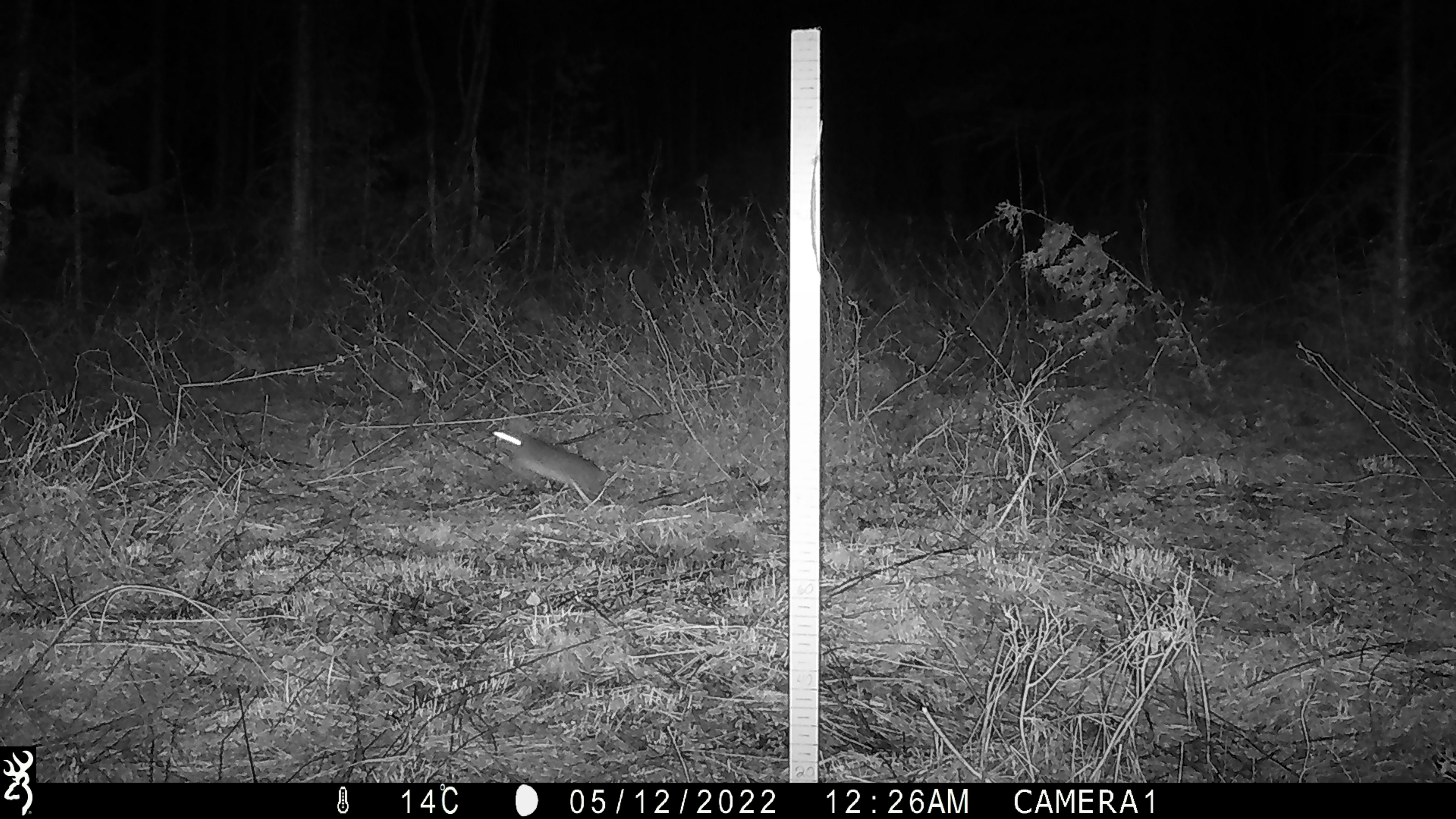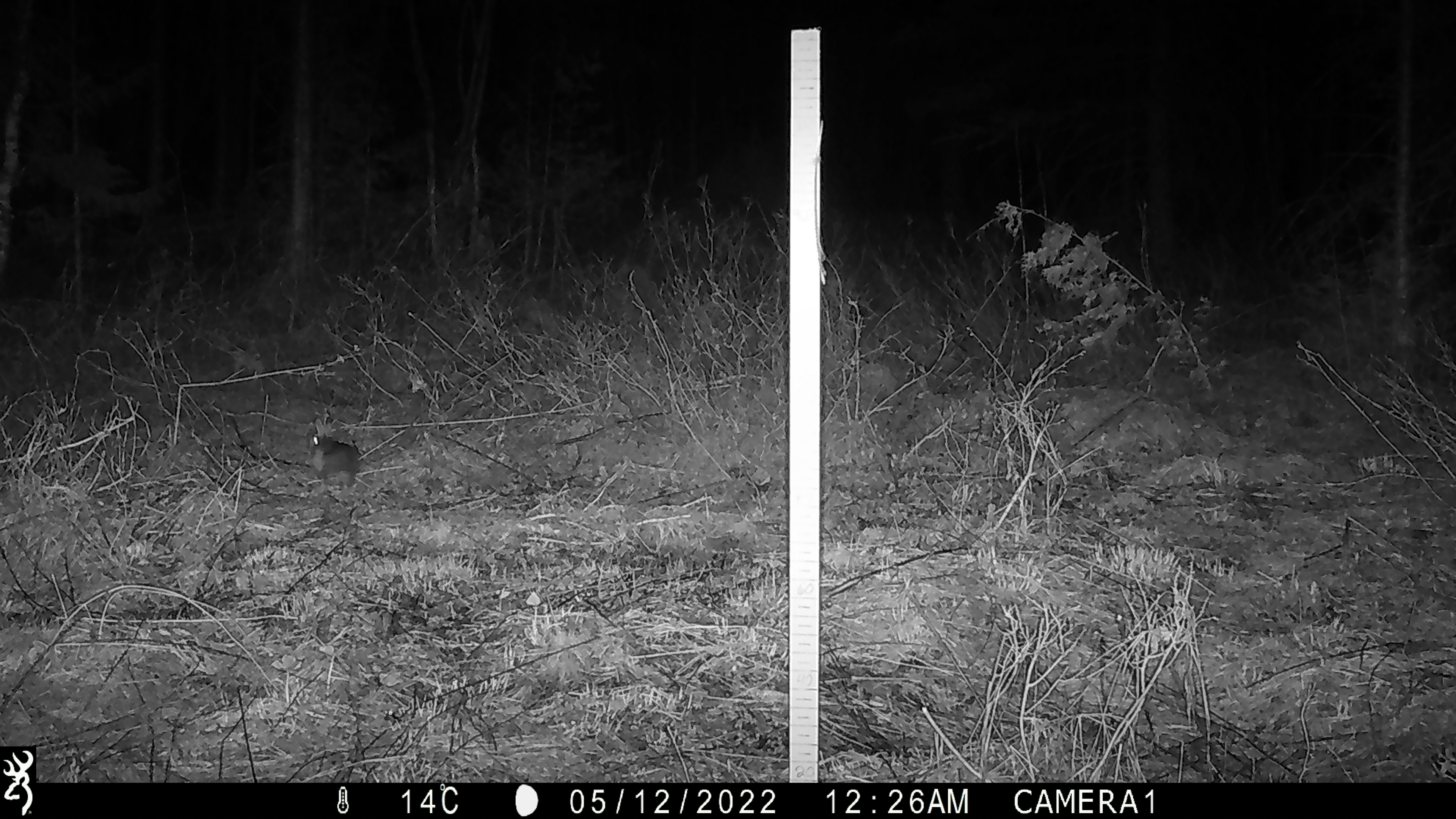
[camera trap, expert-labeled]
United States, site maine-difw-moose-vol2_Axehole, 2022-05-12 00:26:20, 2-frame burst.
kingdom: Animalia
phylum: Chordata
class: Mammalia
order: Lagomorpha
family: Leporidae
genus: Lepus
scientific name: Lepus americanus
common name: snowshoe hare